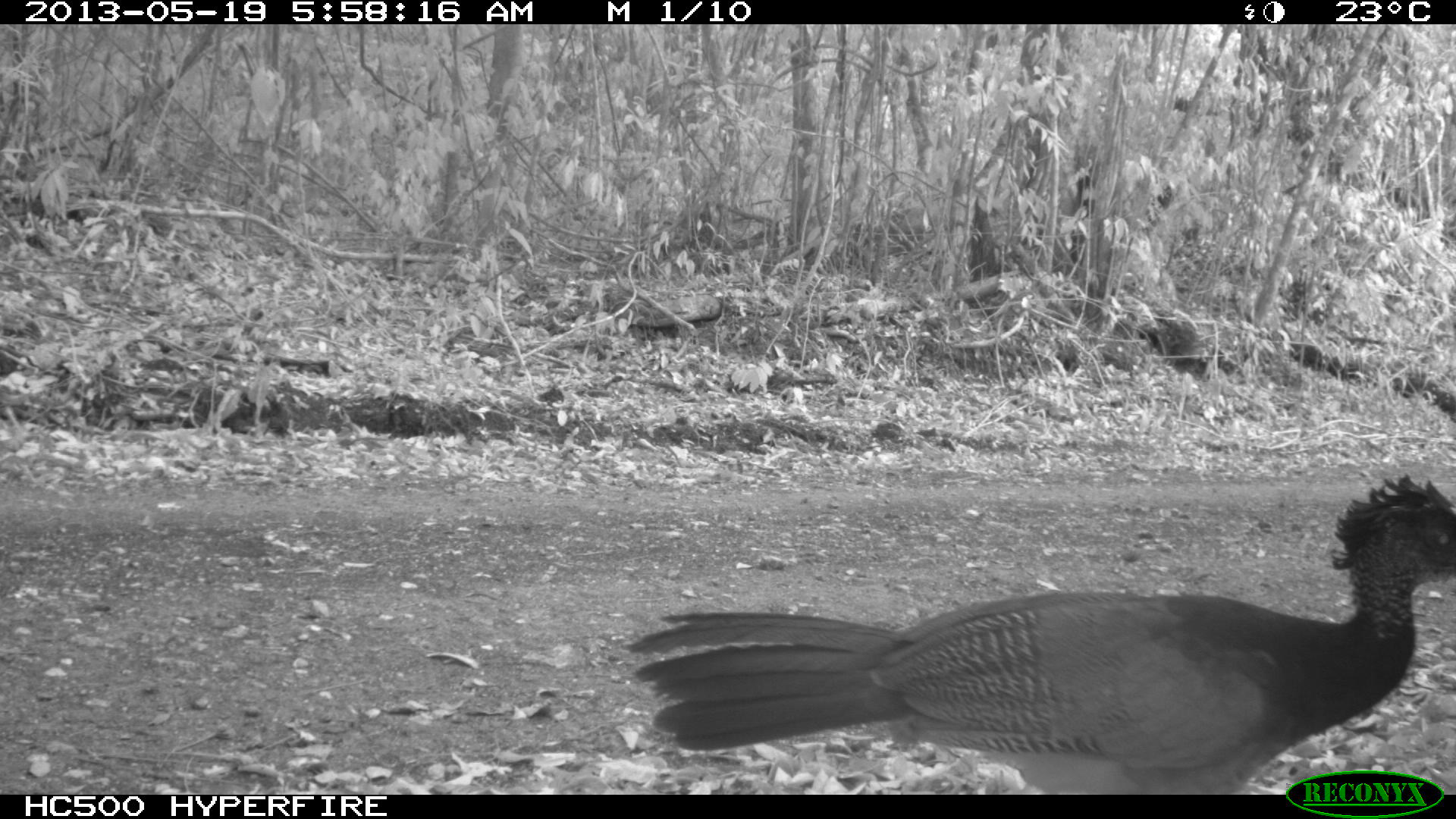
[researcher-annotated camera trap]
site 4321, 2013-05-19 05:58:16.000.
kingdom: Animalia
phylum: Chordata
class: Aves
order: Galliformes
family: Cracidae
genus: Crax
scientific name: Crax rubra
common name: great curassow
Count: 1.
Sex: female.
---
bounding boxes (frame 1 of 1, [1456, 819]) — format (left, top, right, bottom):
crax rubra: (627, 472, 1456, 795)